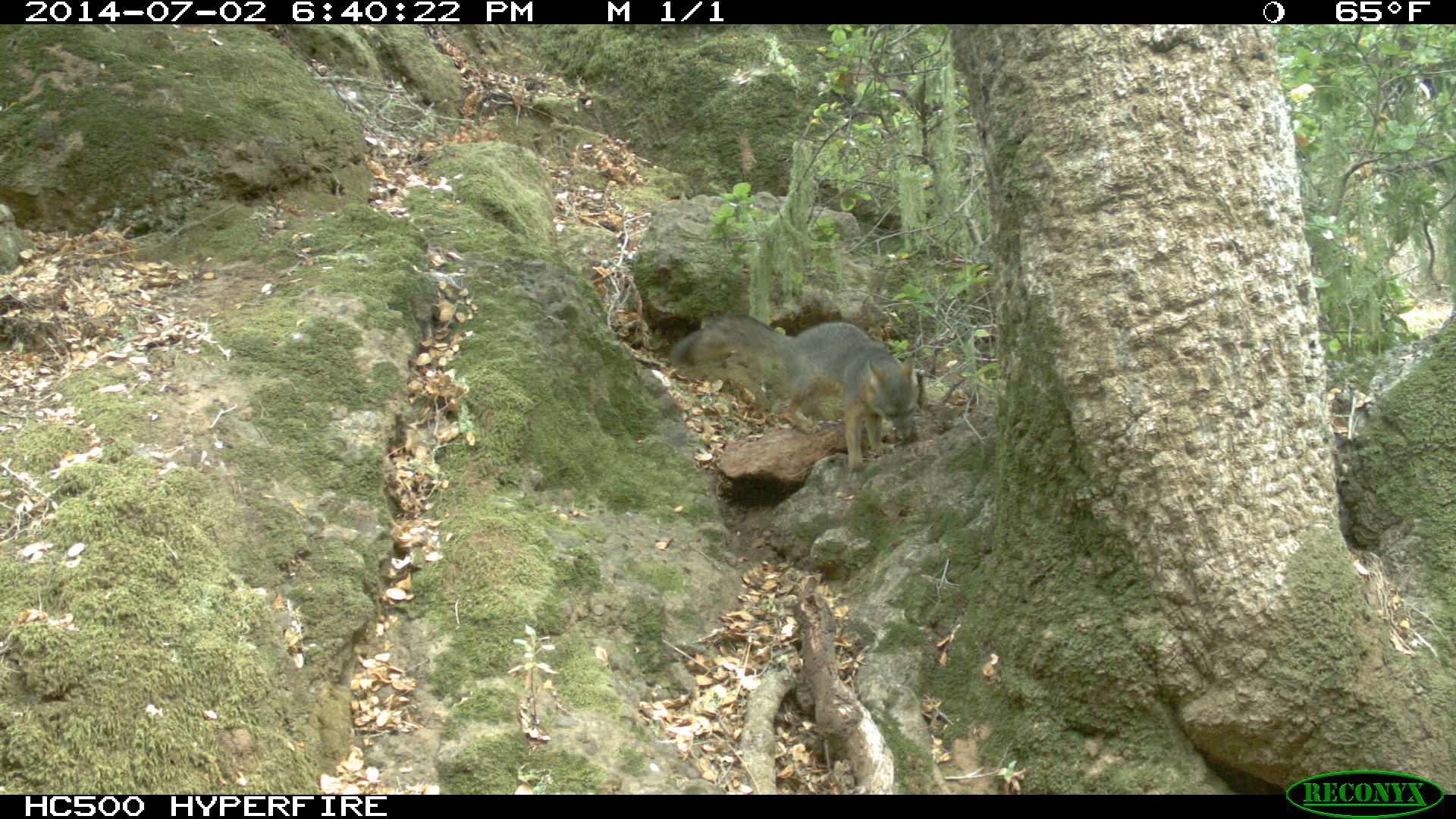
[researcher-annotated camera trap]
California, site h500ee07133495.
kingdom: Animalia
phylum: Chordata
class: Mammalia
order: Carnivora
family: Canidae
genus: Urocyon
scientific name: Urocyon littoralis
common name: island fox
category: fox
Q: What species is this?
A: Fox (island fox) (Urocyon littoralis).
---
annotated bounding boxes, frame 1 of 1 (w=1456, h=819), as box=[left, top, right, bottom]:
fox: box=[668, 312, 919, 472]